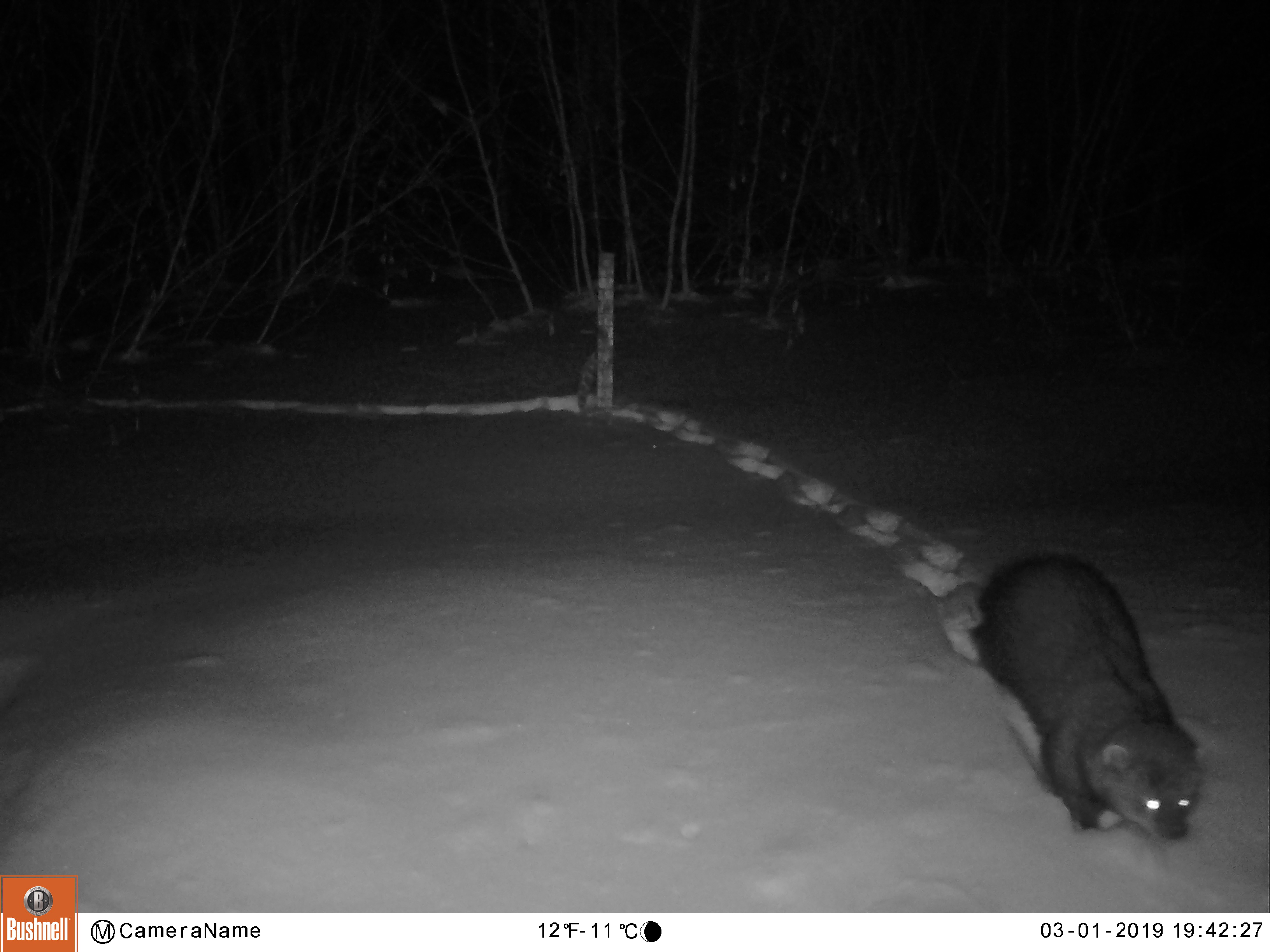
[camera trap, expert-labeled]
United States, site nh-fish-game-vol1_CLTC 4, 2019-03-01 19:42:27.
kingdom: Animalia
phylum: Chordata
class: Mammalia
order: Carnivora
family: Mustelidae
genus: Pekania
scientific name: Pekania pennanti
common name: fisher